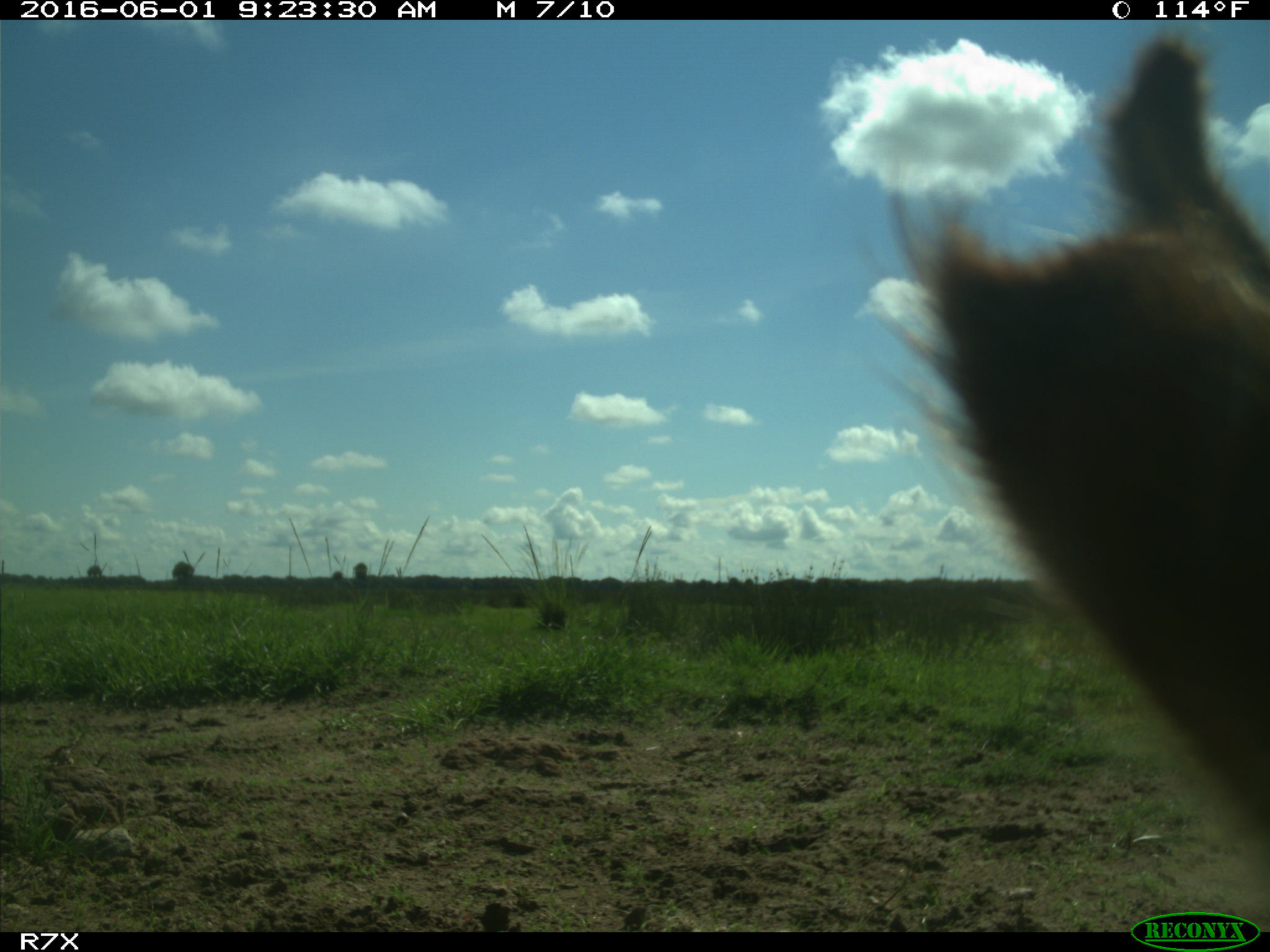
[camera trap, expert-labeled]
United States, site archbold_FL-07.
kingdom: Animalia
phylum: Chordata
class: Mammalia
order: Artiodactyla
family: Bovidae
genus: Bos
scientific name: Bos taurus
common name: domestic cow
Bos taurus (domestic cow).